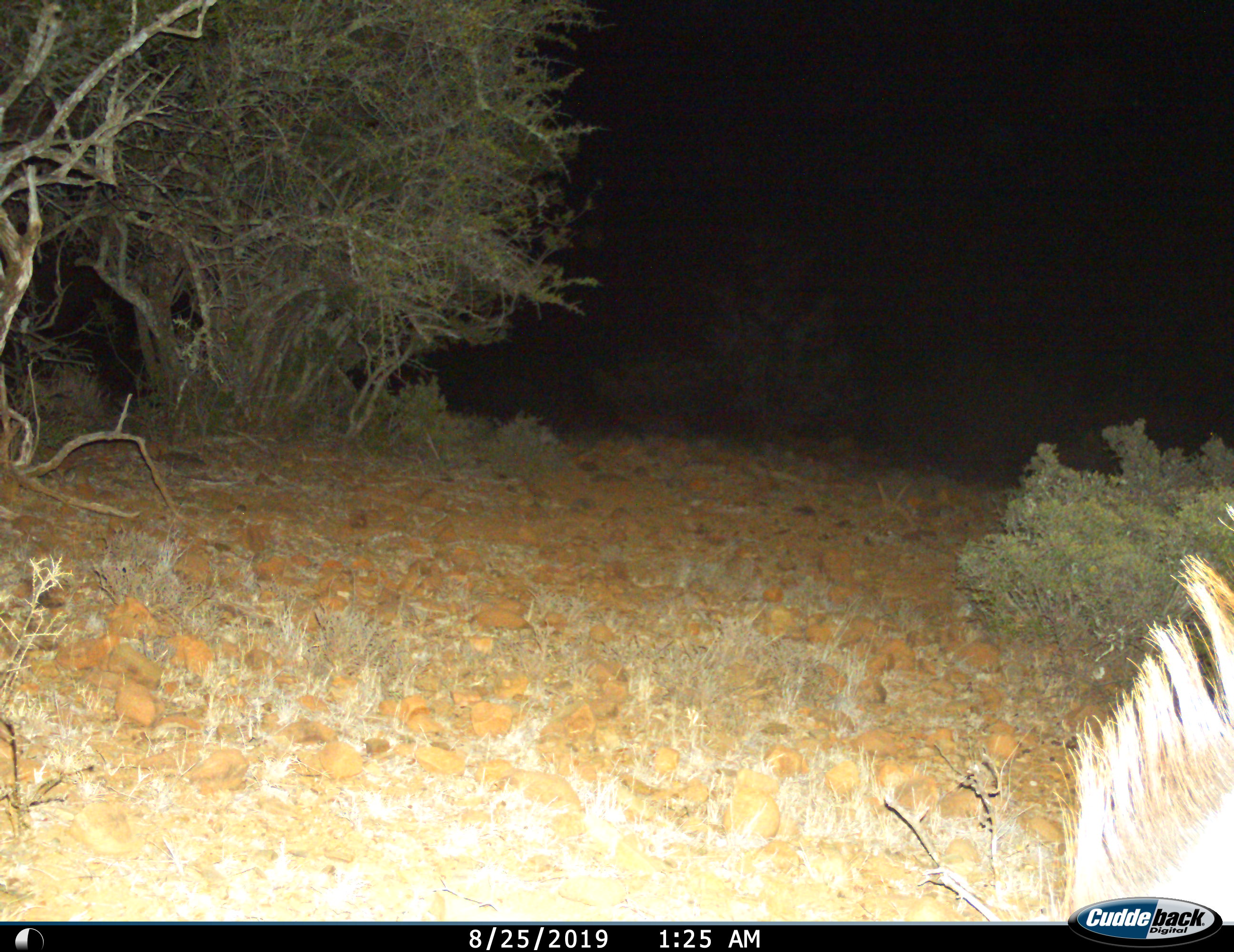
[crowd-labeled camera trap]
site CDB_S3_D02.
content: unidentified animal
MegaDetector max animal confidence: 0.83